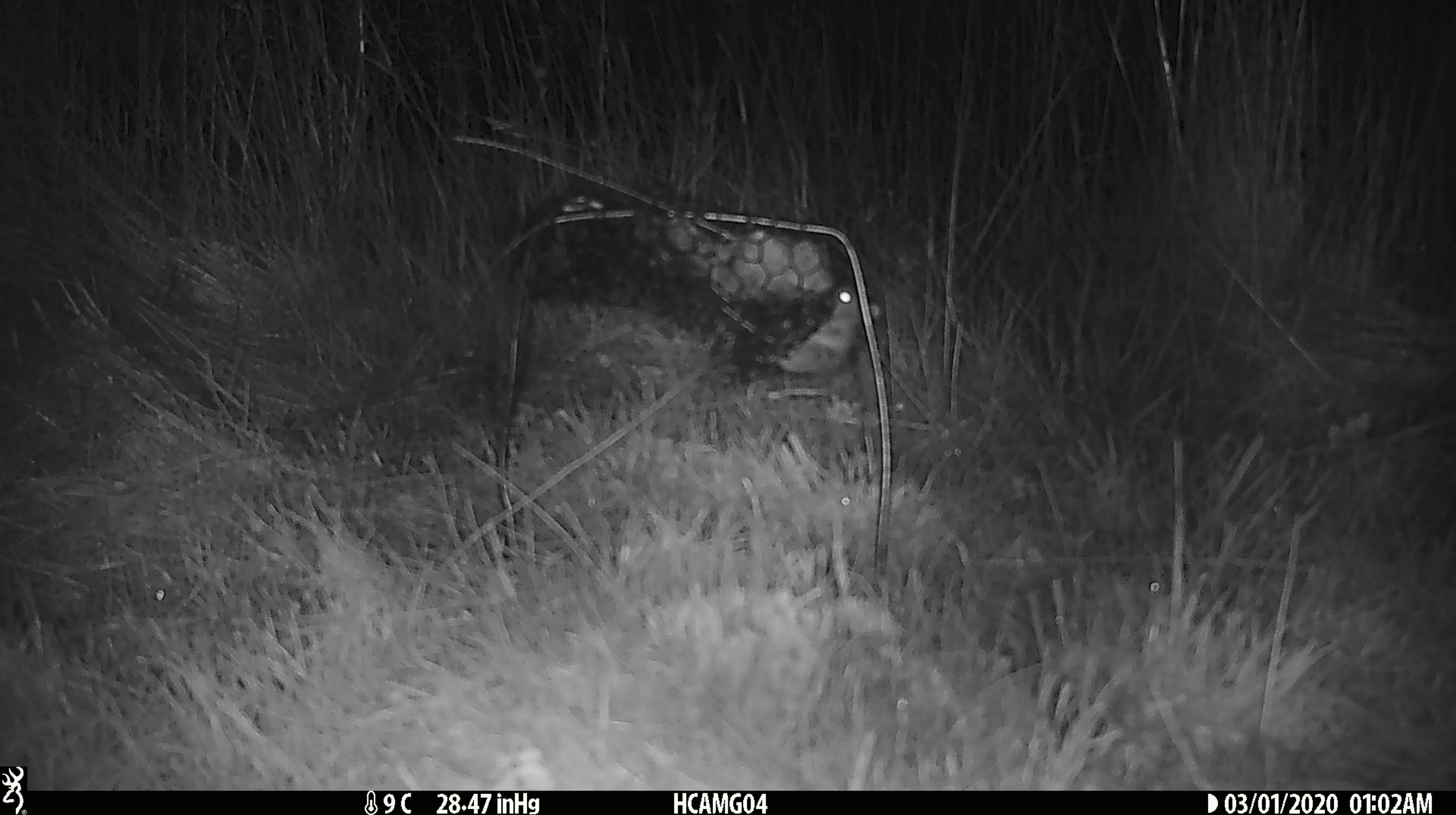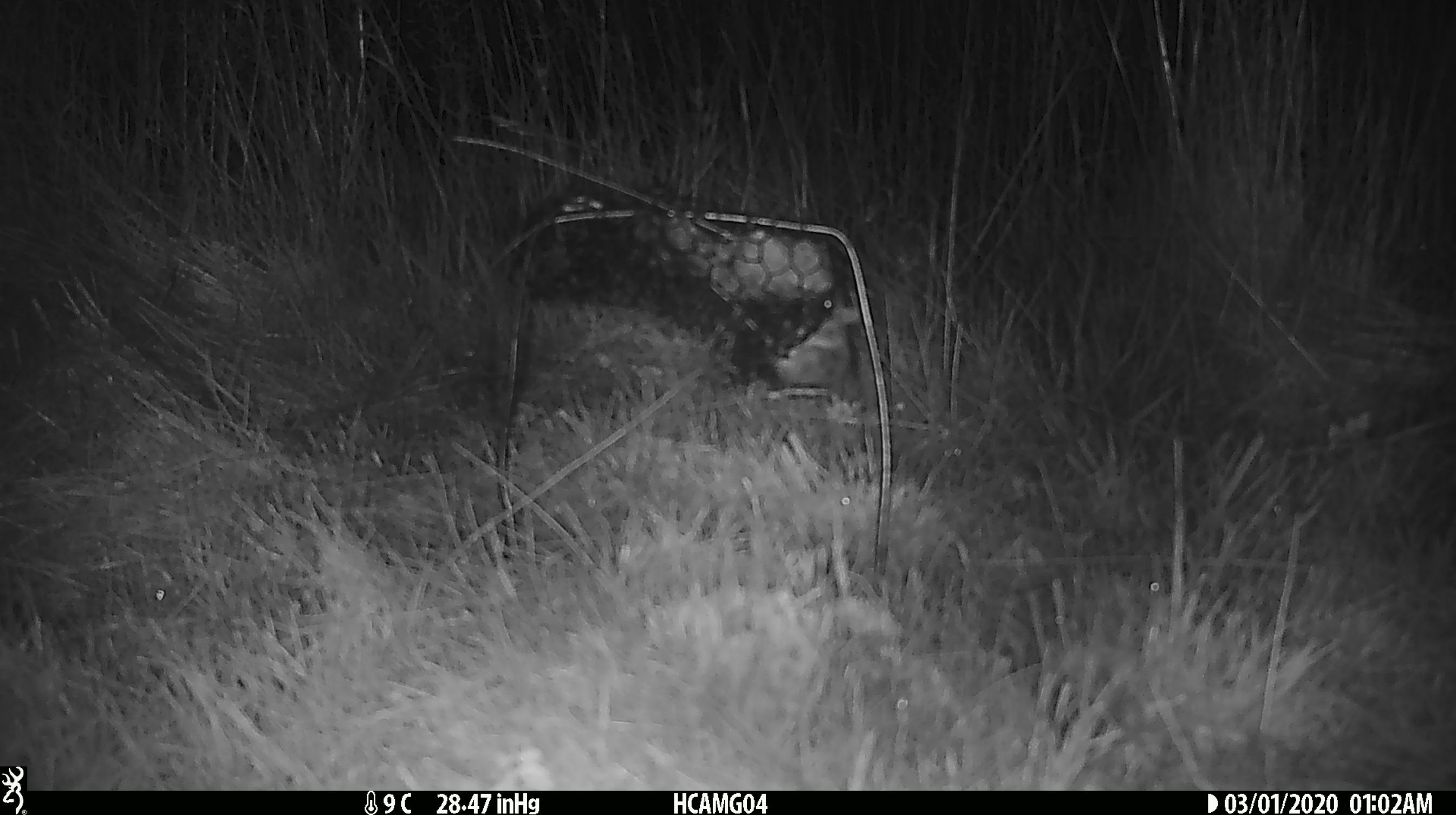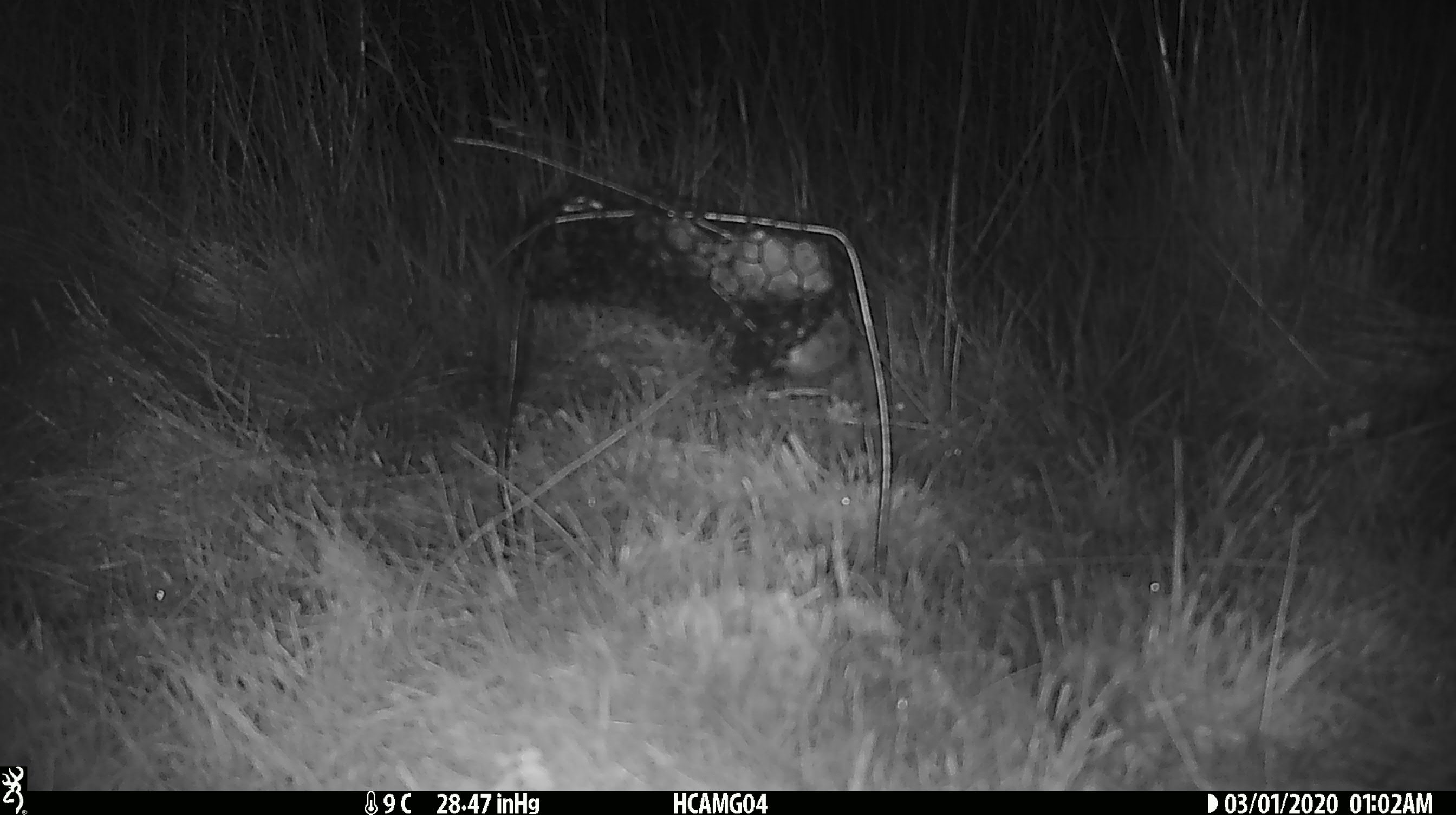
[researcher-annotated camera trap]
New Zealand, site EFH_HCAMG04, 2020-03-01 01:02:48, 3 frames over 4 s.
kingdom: Animalia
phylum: Chordata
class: Mammalia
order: Rodentia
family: Muridae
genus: Mus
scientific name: Mus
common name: mouse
Mouse (Mus).